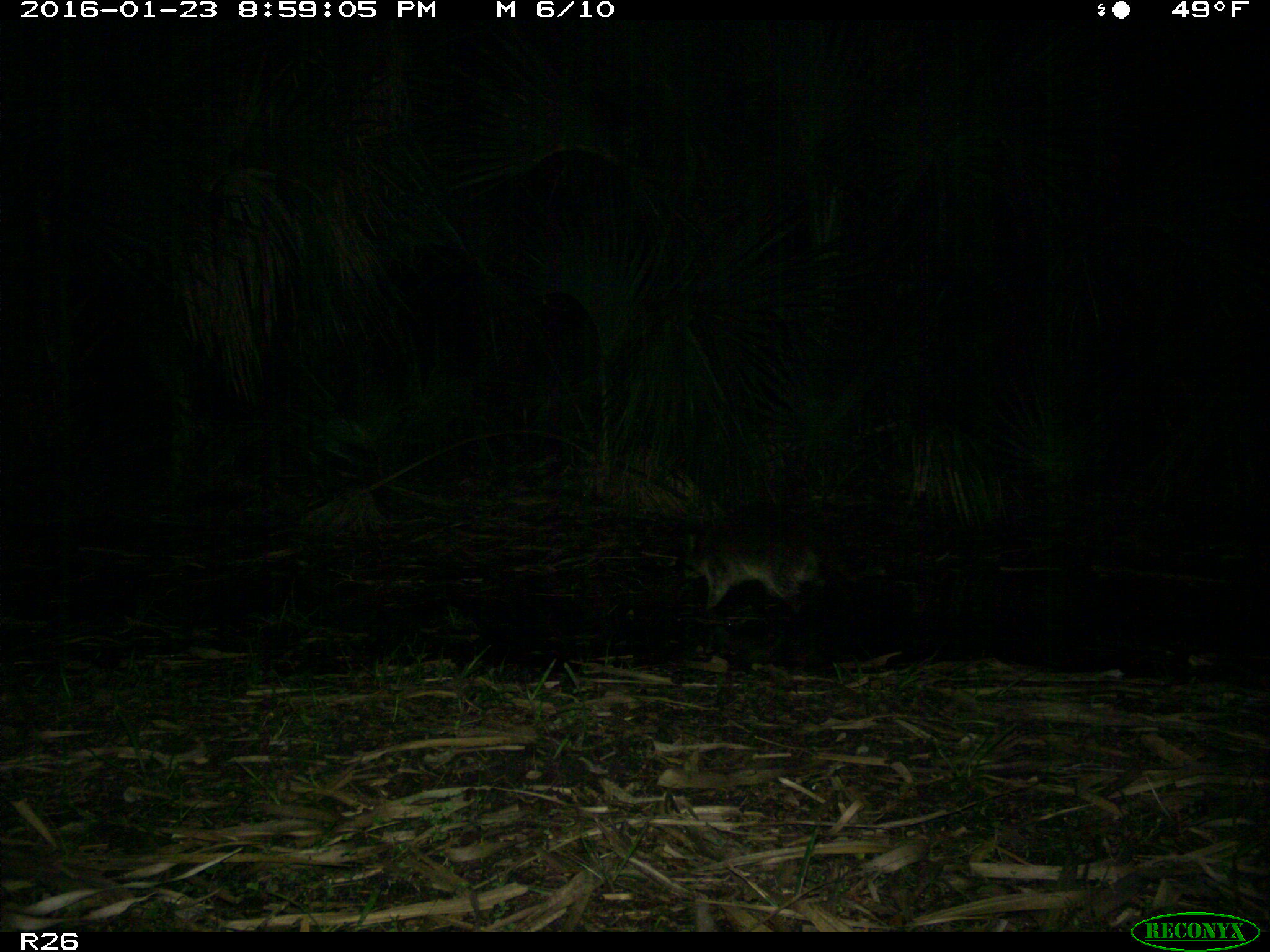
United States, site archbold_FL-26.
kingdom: Animalia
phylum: Chordata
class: Mammalia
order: Carnivora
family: Procyonidae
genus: Procyon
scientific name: Procyon lotor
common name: common raccoon